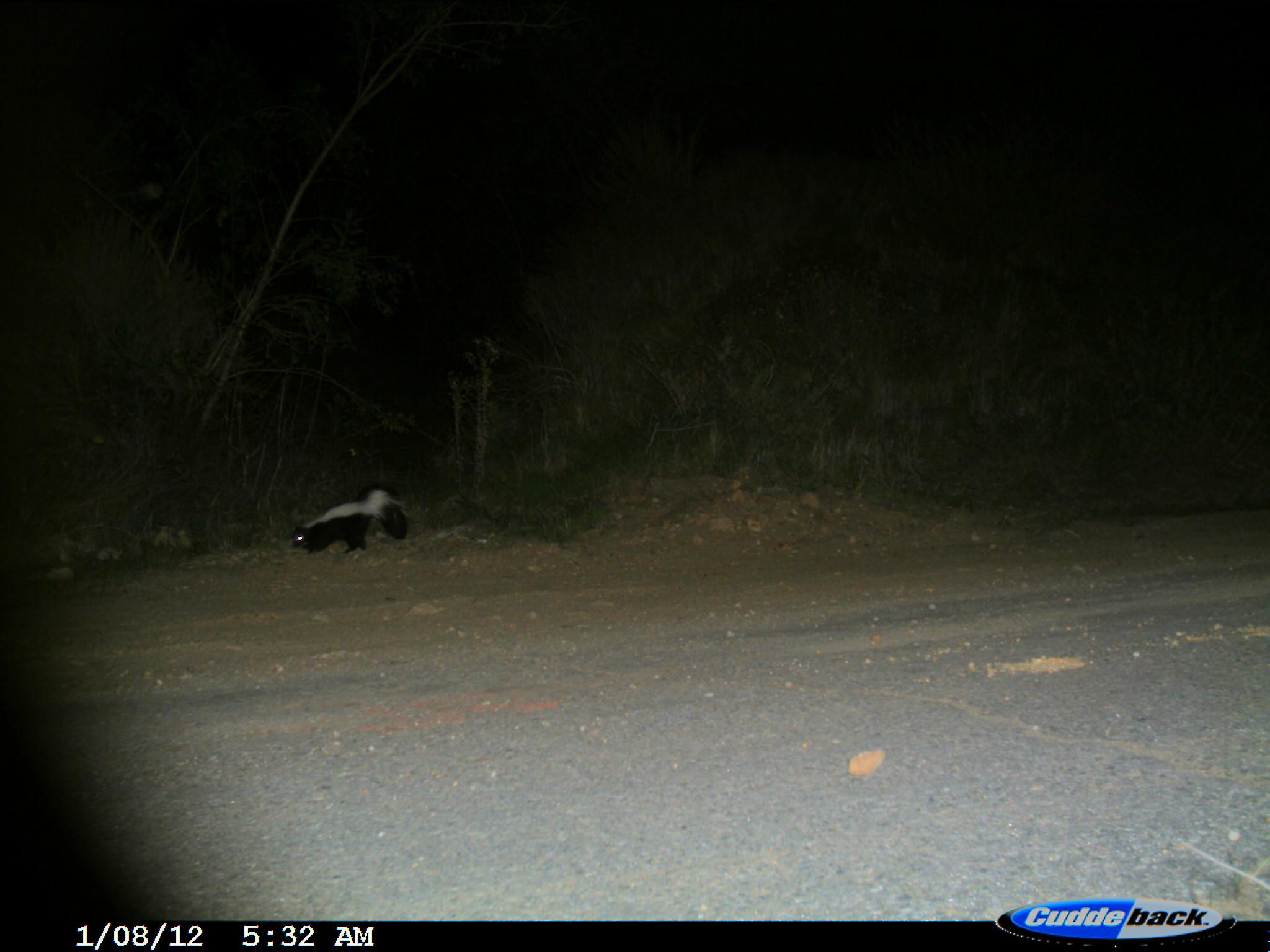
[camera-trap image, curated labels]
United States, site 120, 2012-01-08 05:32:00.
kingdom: Animalia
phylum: Chordata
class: Mammalia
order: Carnivora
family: Mephitidae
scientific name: Mephitidae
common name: skunk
Skunk (Mephitidae).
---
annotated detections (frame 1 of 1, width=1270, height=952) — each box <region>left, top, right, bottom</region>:
skunk: <region>282, 483, 421, 564</region>